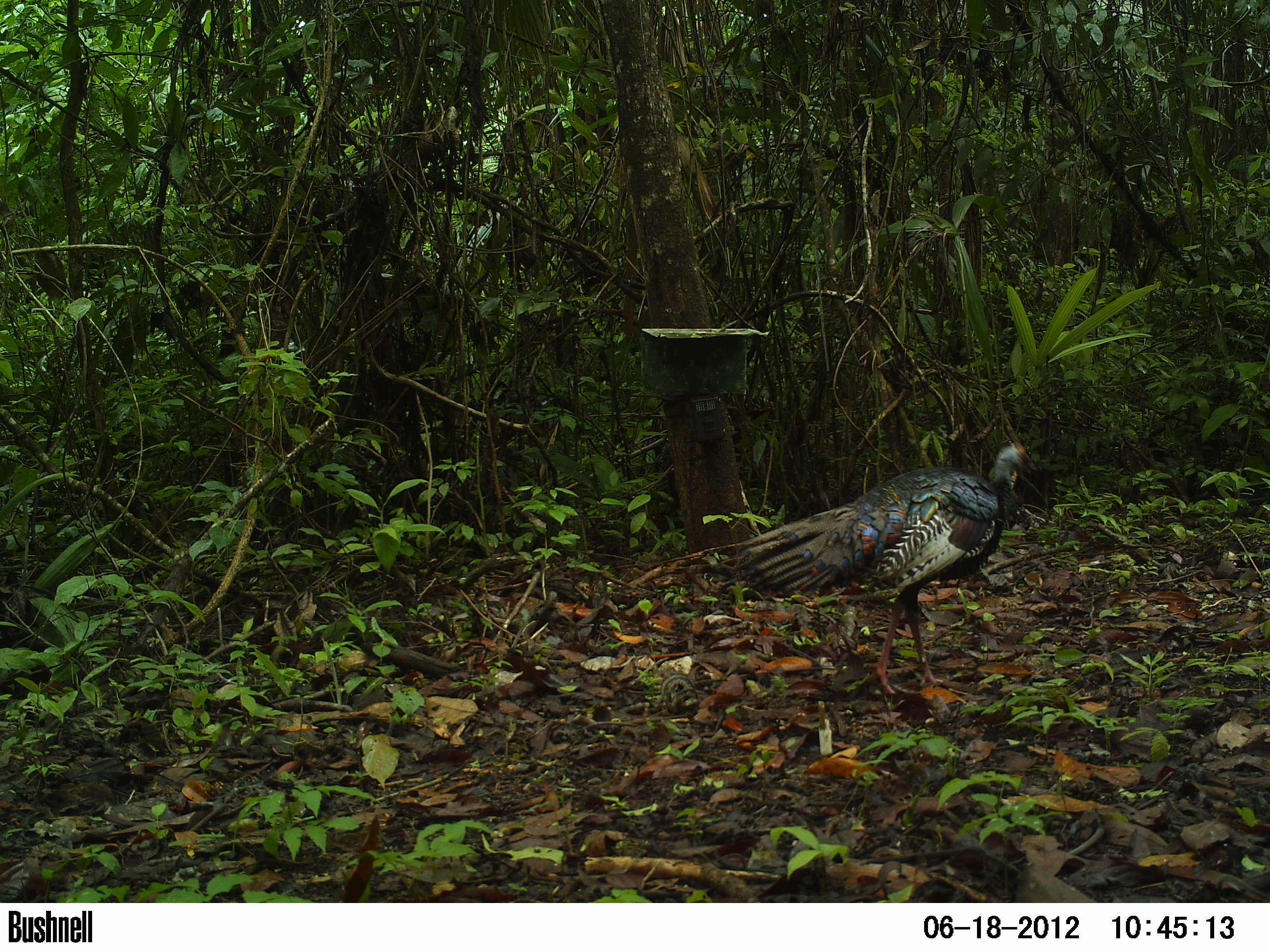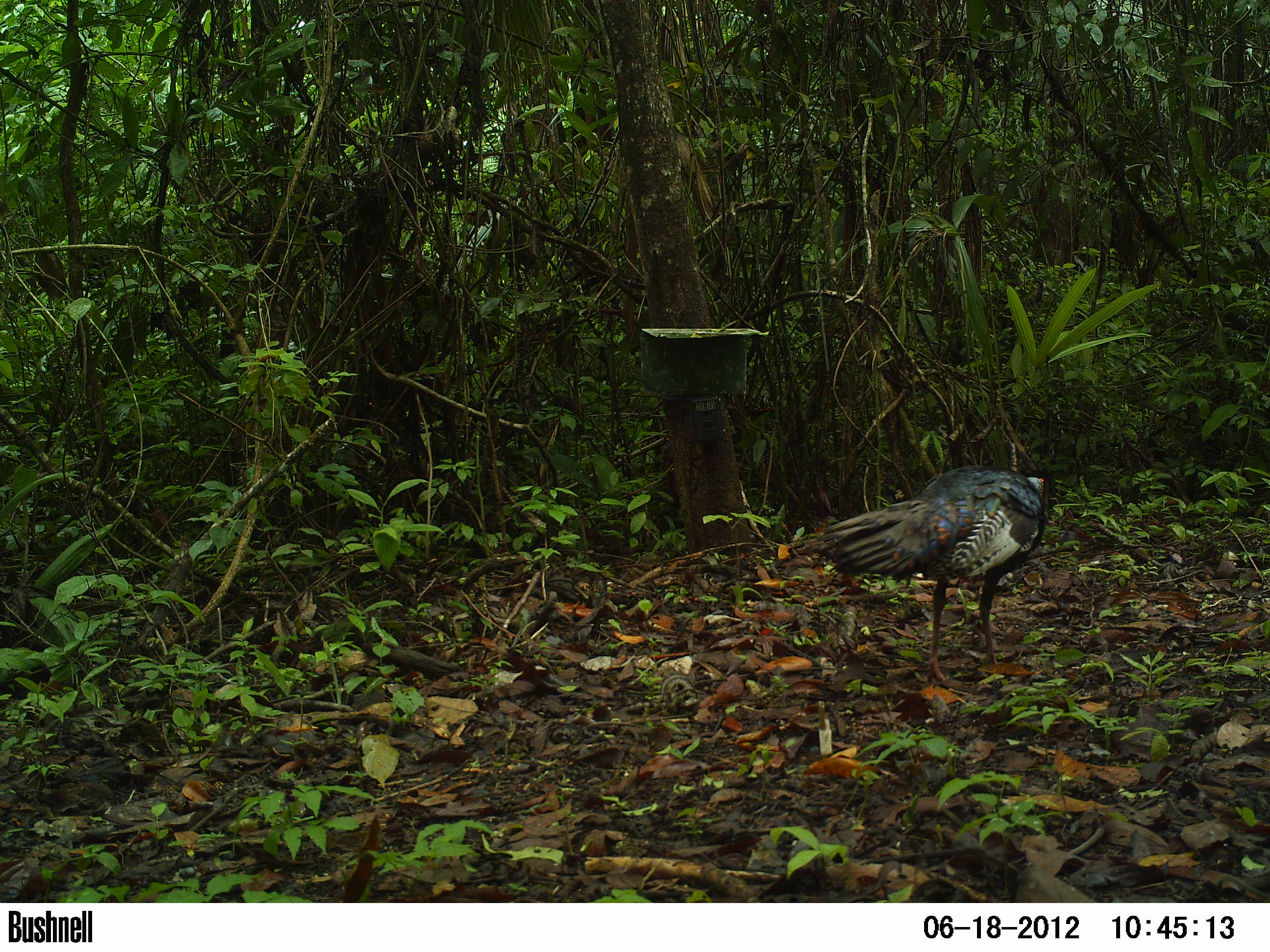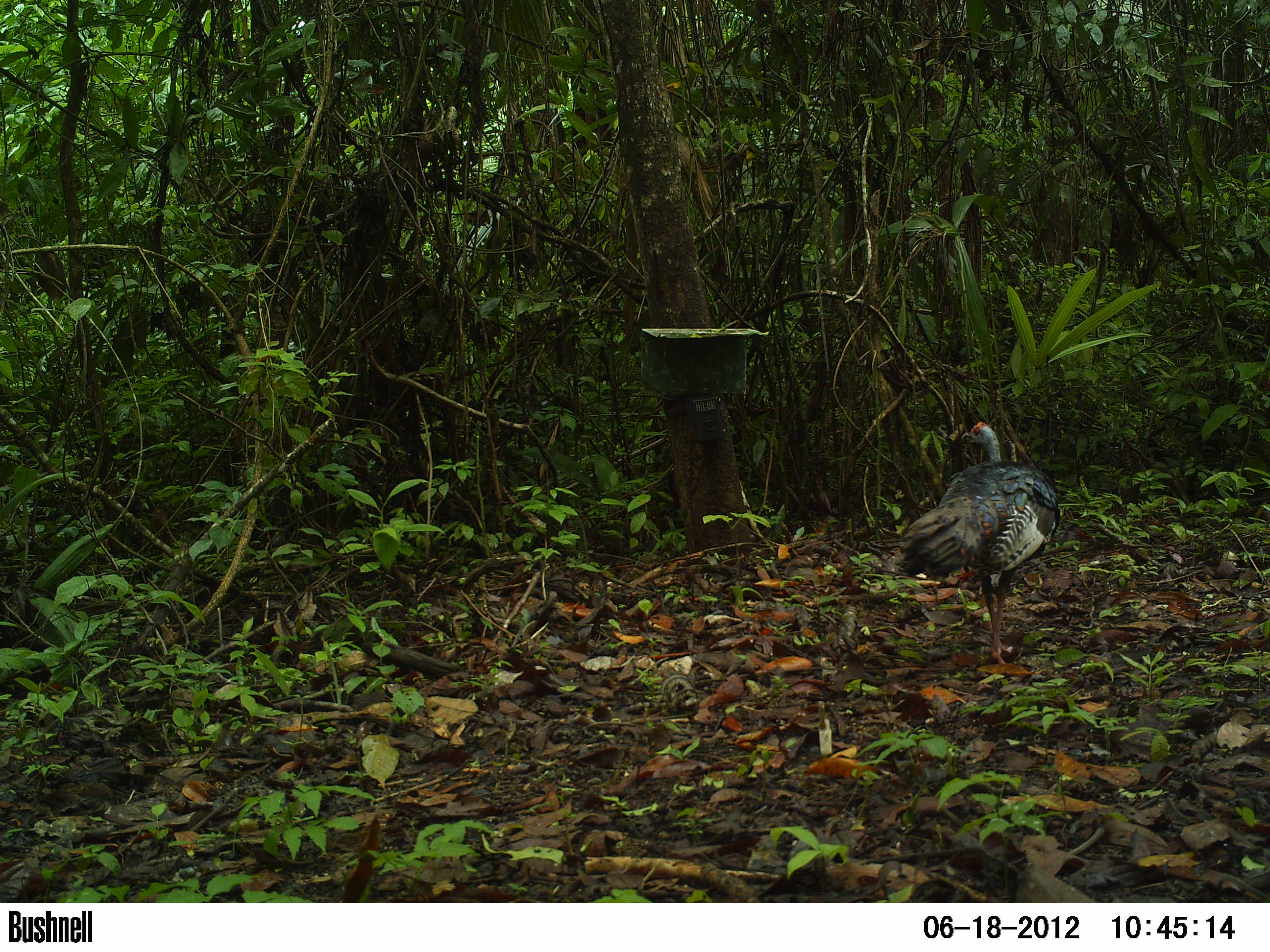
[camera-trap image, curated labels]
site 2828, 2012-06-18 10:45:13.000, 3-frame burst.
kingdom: Animalia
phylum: Chordata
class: Aves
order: Galliformes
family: Phasianidae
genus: Meleagris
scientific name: Meleagris ocellata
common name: ocellated turkey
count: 1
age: adult